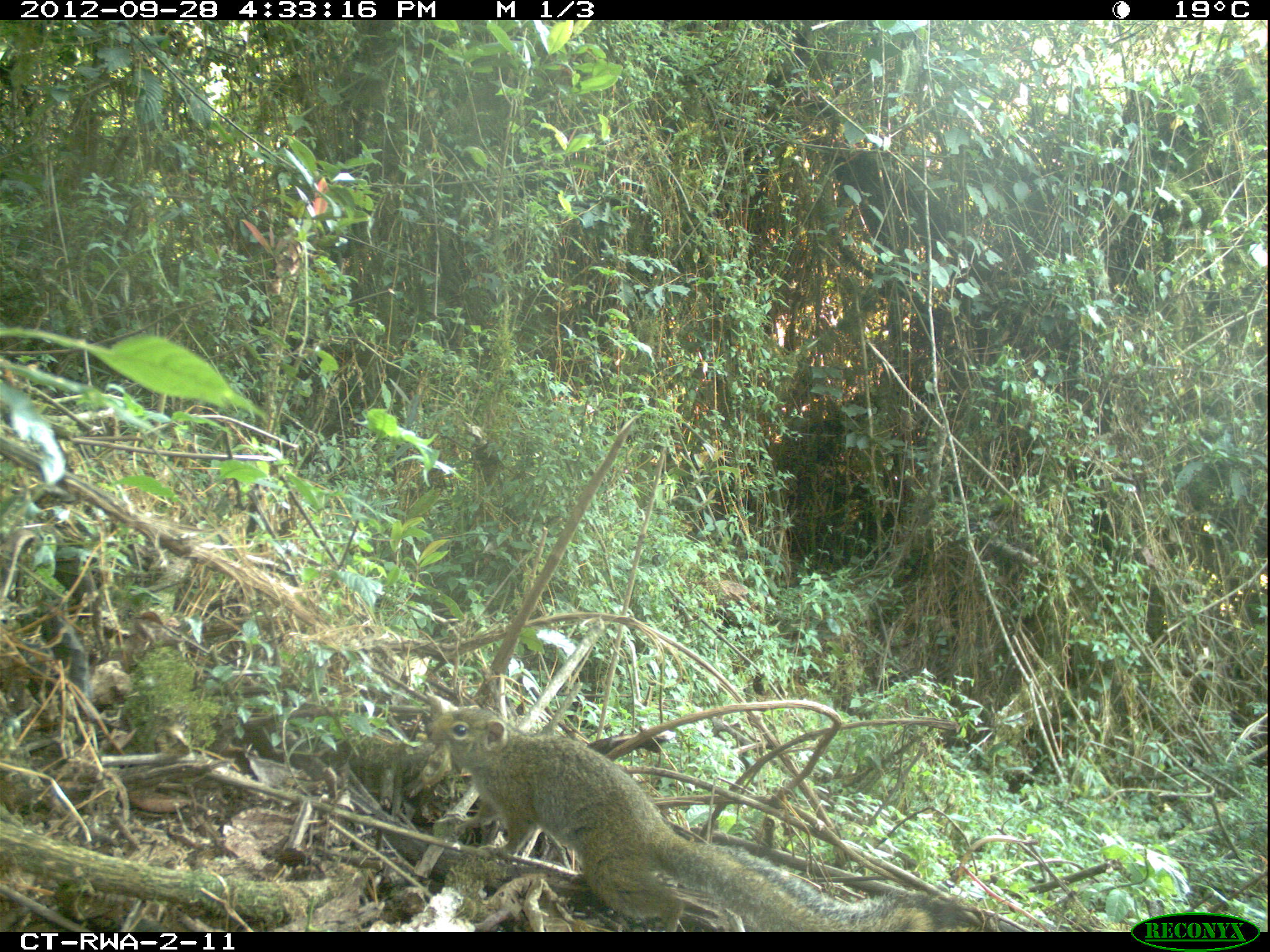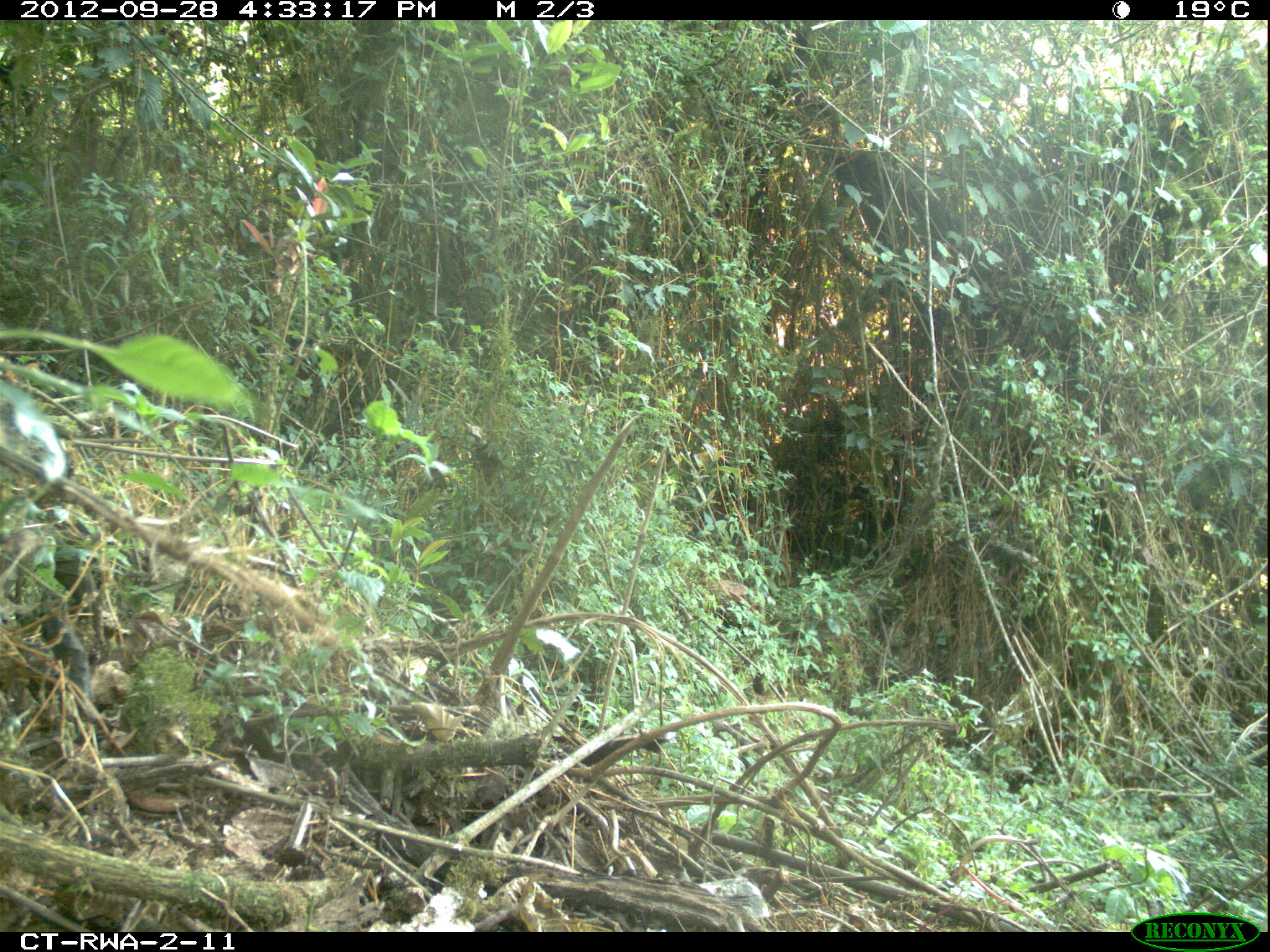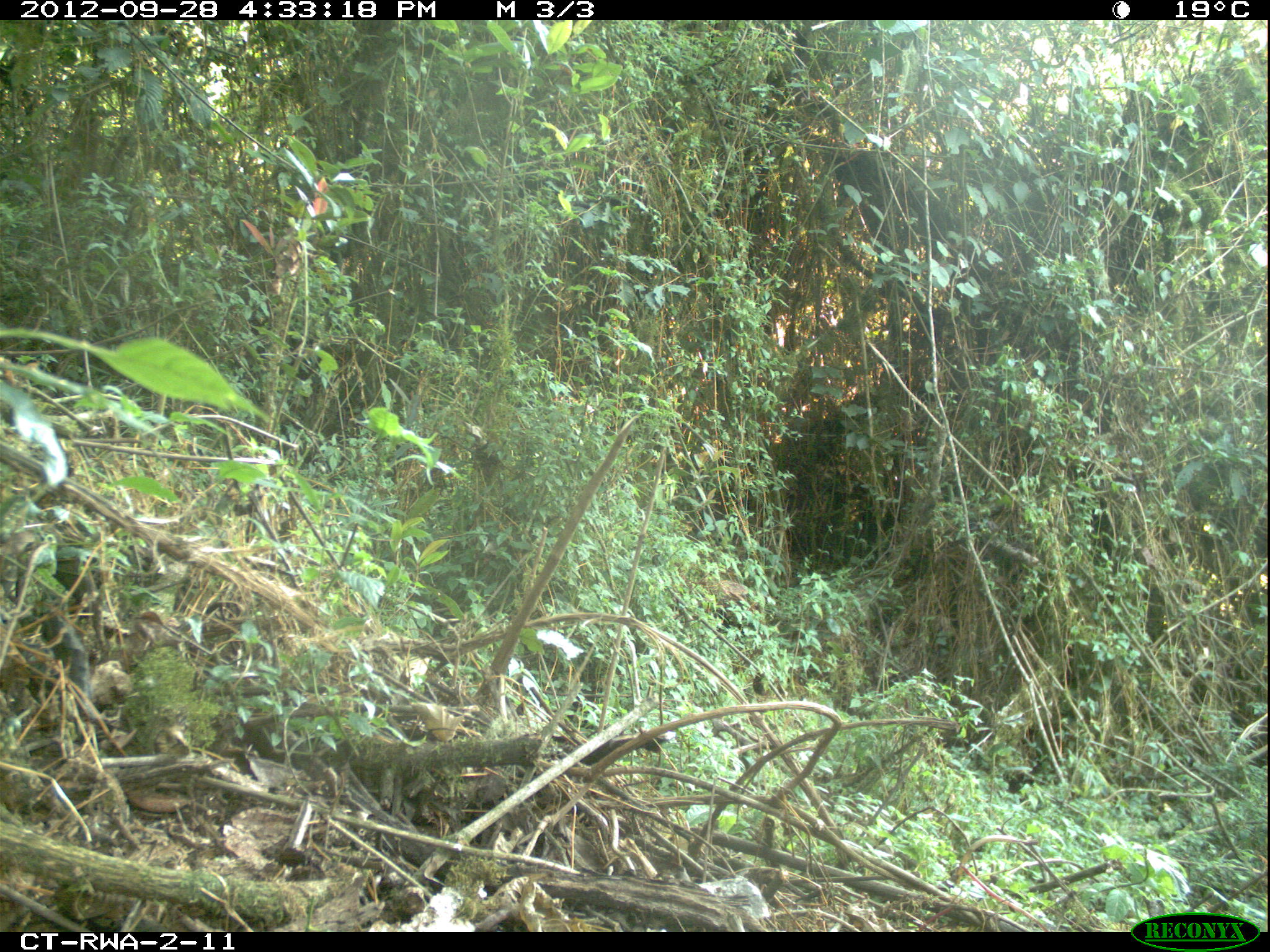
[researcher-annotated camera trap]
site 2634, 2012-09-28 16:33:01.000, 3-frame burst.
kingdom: Animalia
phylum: Chordata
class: Mammalia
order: Rodentia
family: Sciuridae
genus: Funisciurus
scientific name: Funisciurus carruthersi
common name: carruther's mountain squirrel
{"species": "Funisciurus carruthersi (carruther's mountain squirrel)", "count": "1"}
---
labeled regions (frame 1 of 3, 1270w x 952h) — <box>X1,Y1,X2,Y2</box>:
funisciurus carruthersi: <box>425,706,971,930</box>